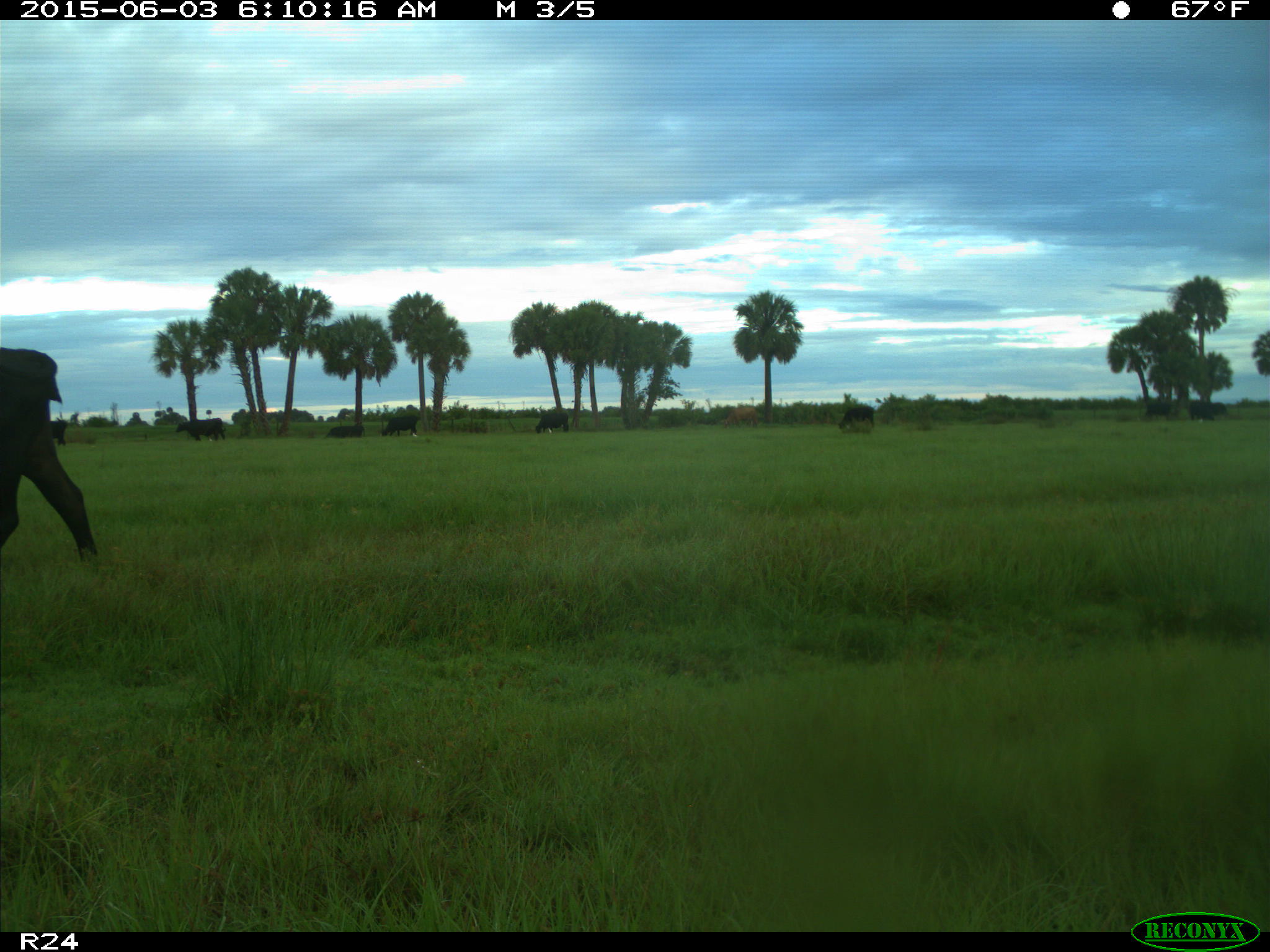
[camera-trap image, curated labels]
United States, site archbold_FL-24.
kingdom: Animalia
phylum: Chordata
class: Mammalia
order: Artiodactyla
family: Bovidae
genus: Bos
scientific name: Bos taurus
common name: domestic cow